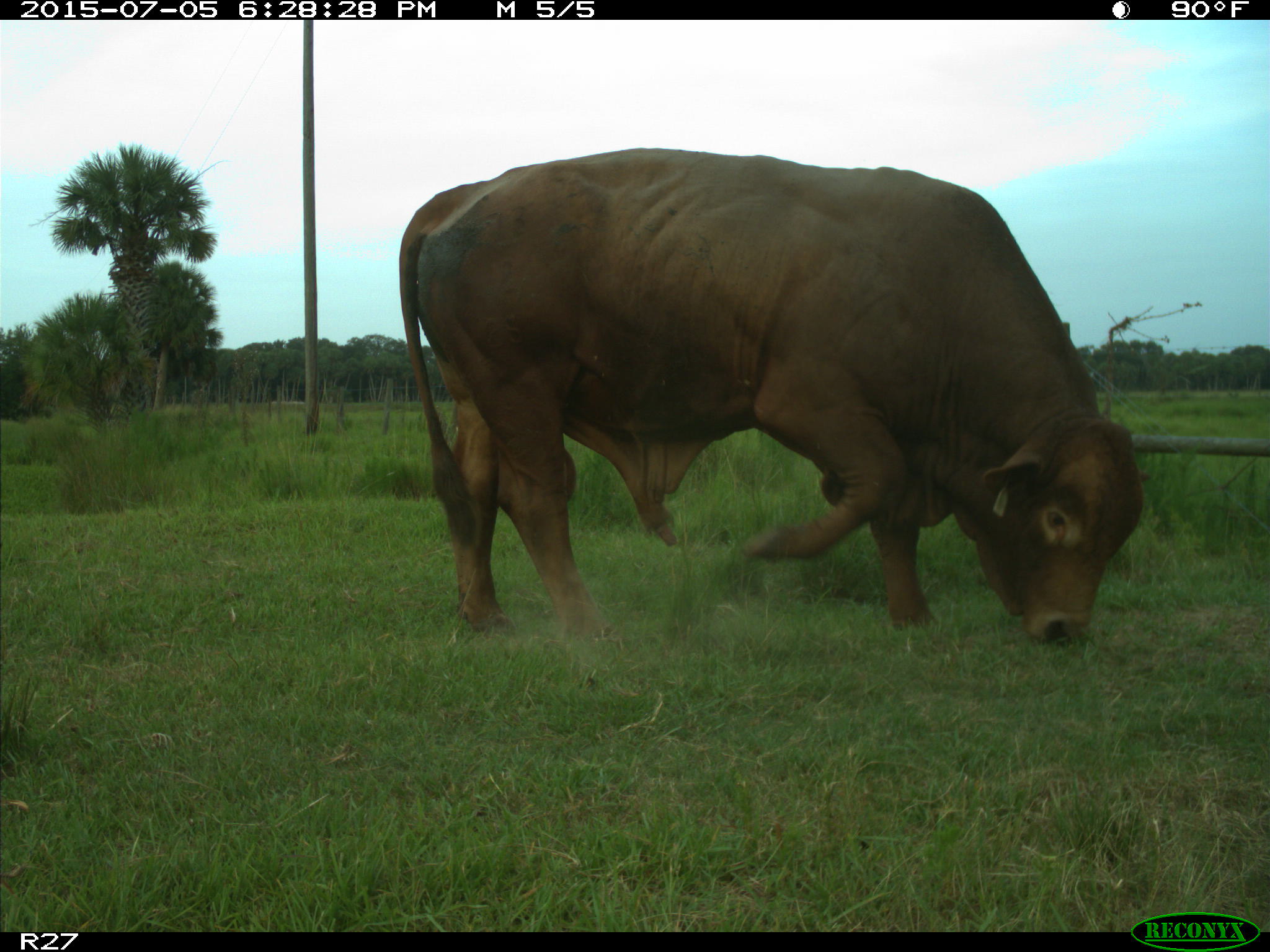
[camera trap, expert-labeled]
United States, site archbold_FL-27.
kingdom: Animalia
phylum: Chordata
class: Mammalia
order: Artiodactyla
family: Bovidae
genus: Bos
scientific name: Bos taurus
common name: domestic cow